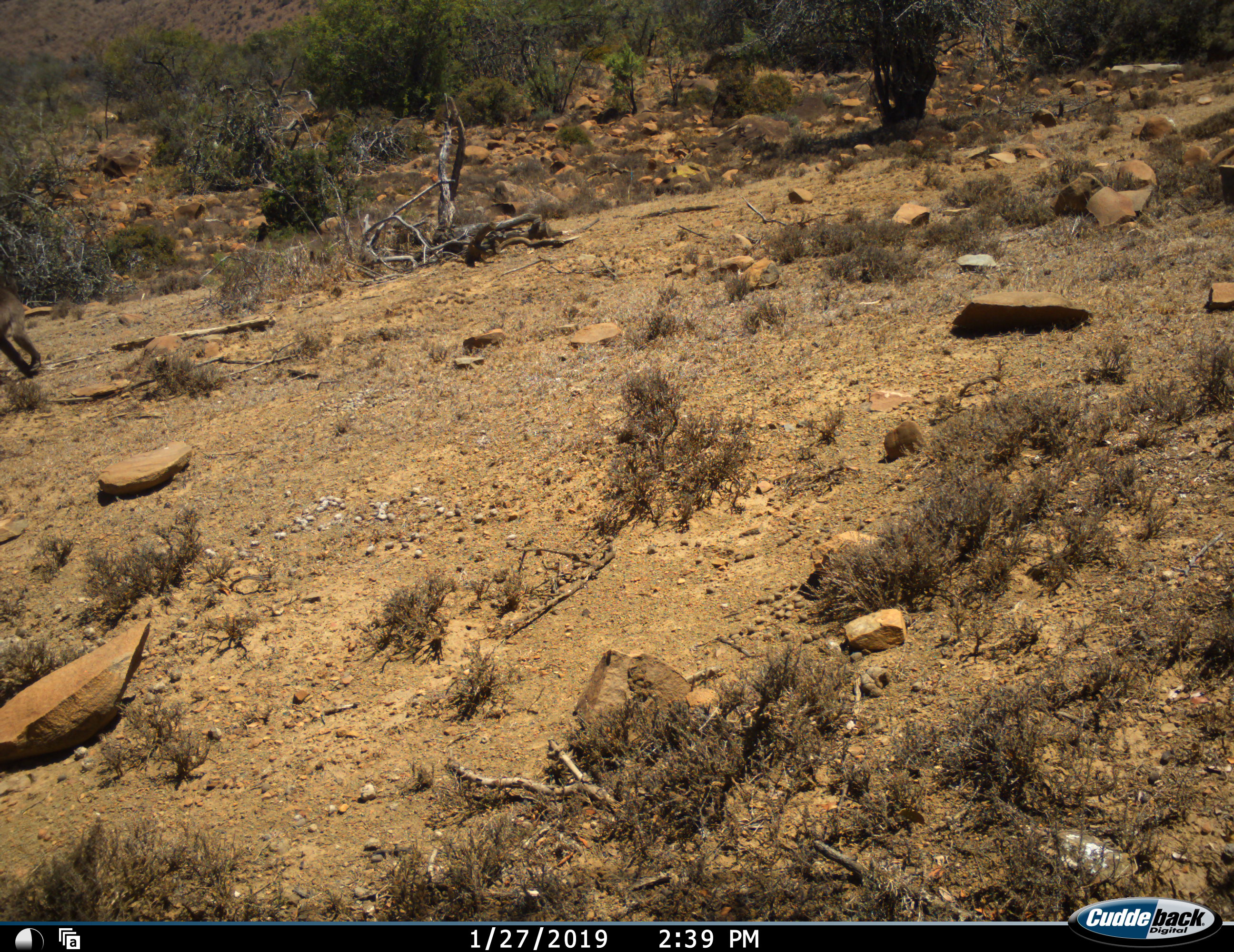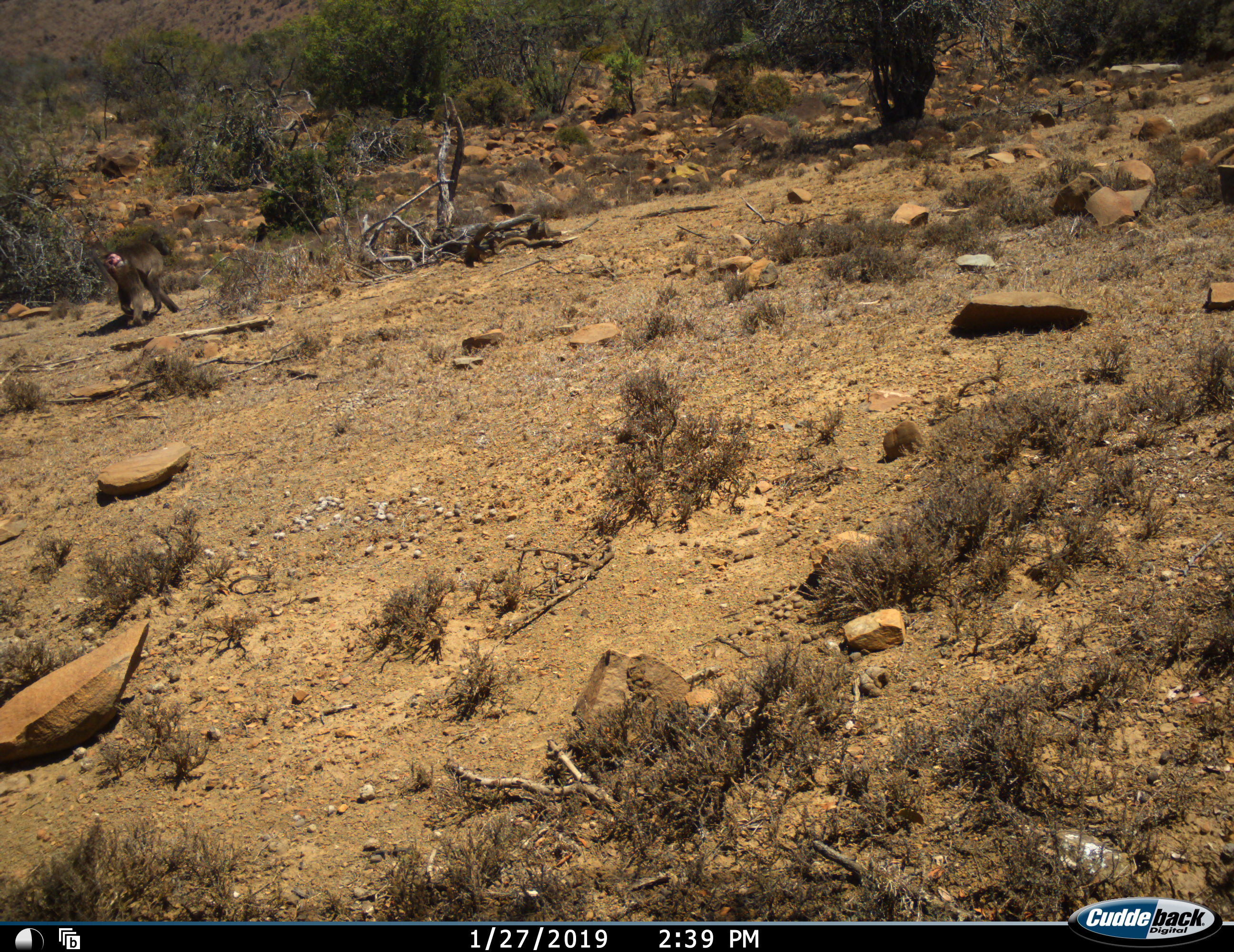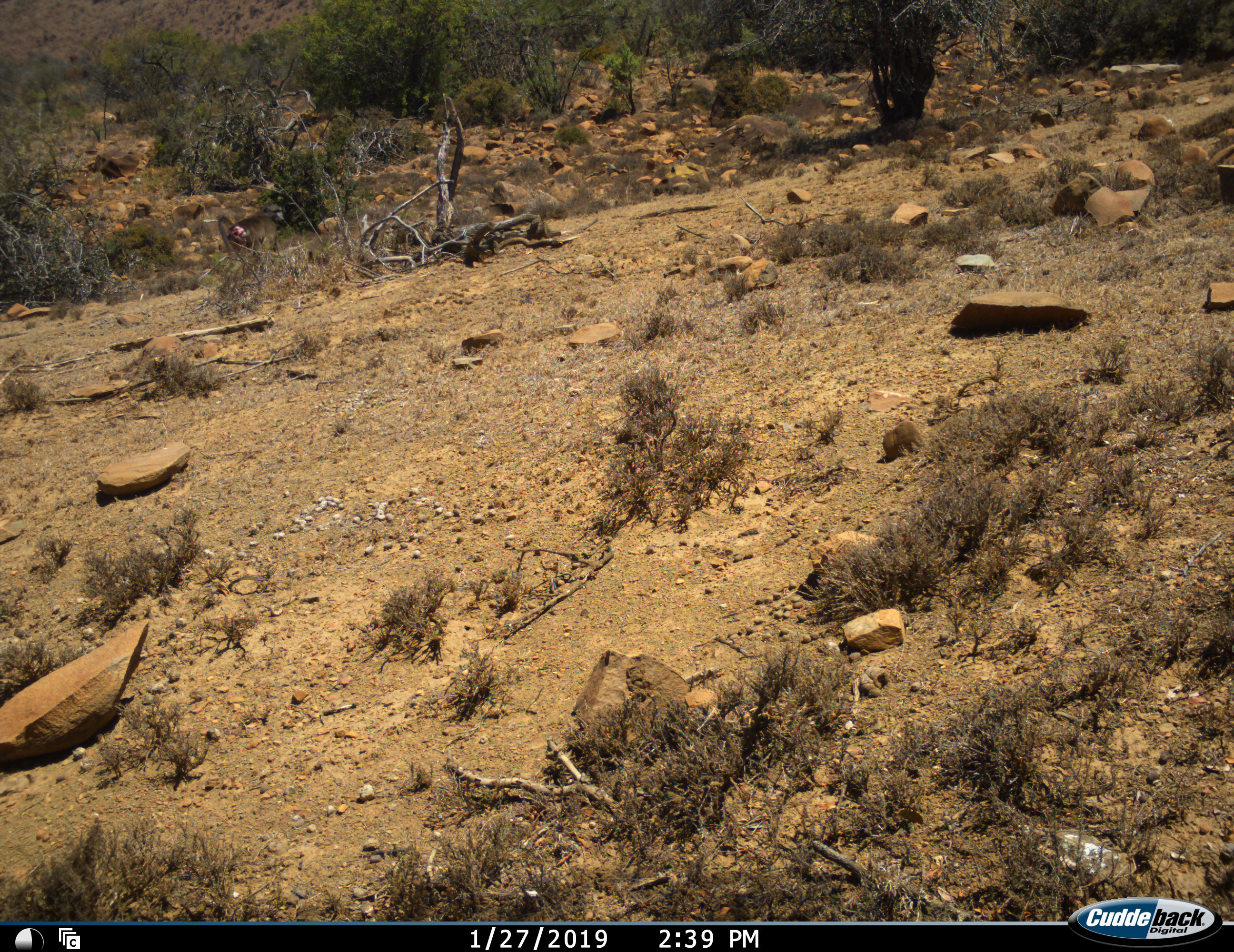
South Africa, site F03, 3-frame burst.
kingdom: Animalia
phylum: Chordata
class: Mammalia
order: Primates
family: Cercopithecidae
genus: Papio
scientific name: Papio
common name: baboon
Baboon (Papio), count 1. Behavior (volunteer vote fractions): standing 12%, resting 0%, moving 100%, interacting 0%. Young present (vote fraction): 0%. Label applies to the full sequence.